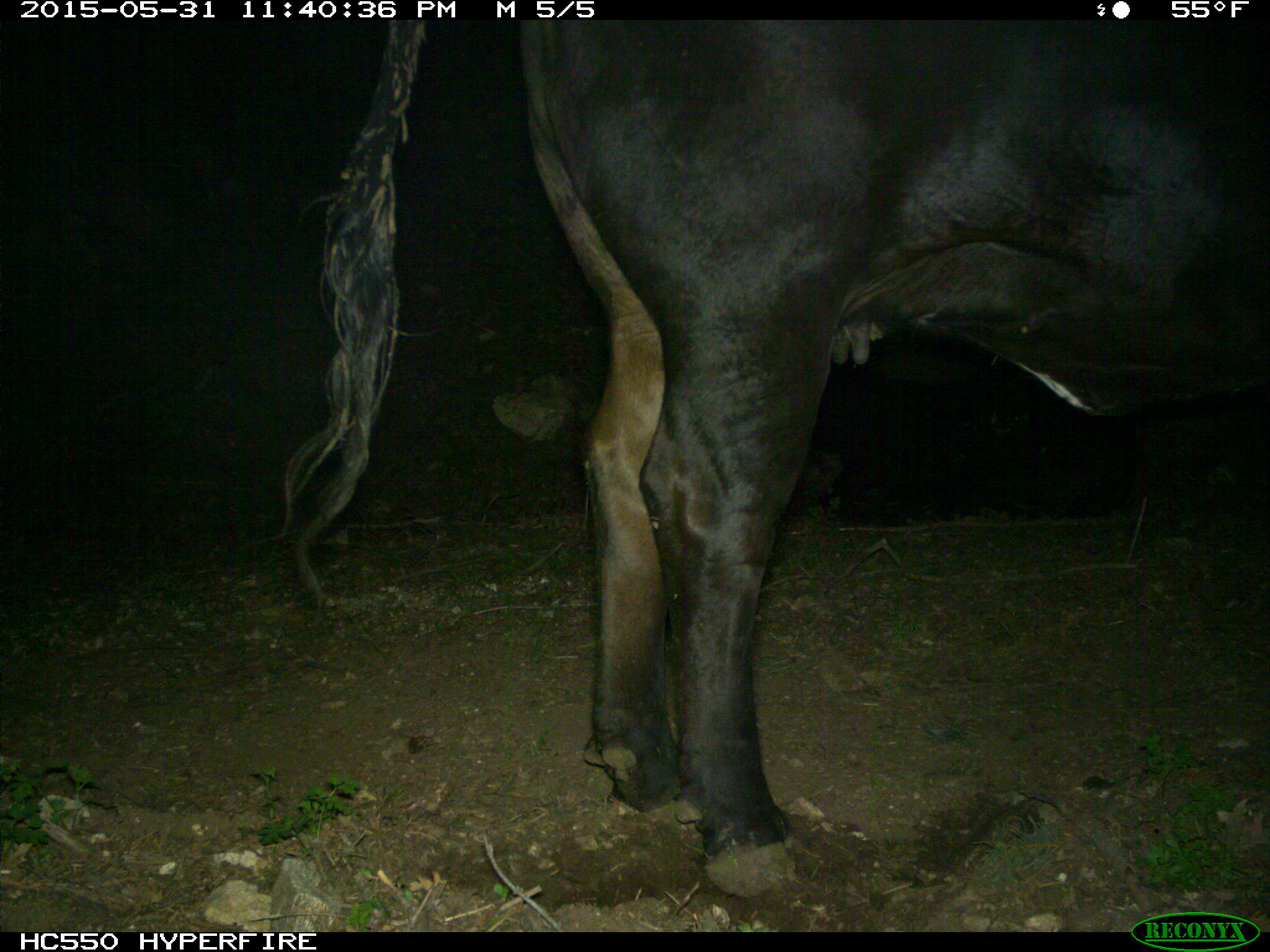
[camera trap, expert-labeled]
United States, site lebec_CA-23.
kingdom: Animalia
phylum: Chordata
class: Mammalia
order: Artiodactyla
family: Bovidae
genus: Bos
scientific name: Bos taurus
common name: domestic cow